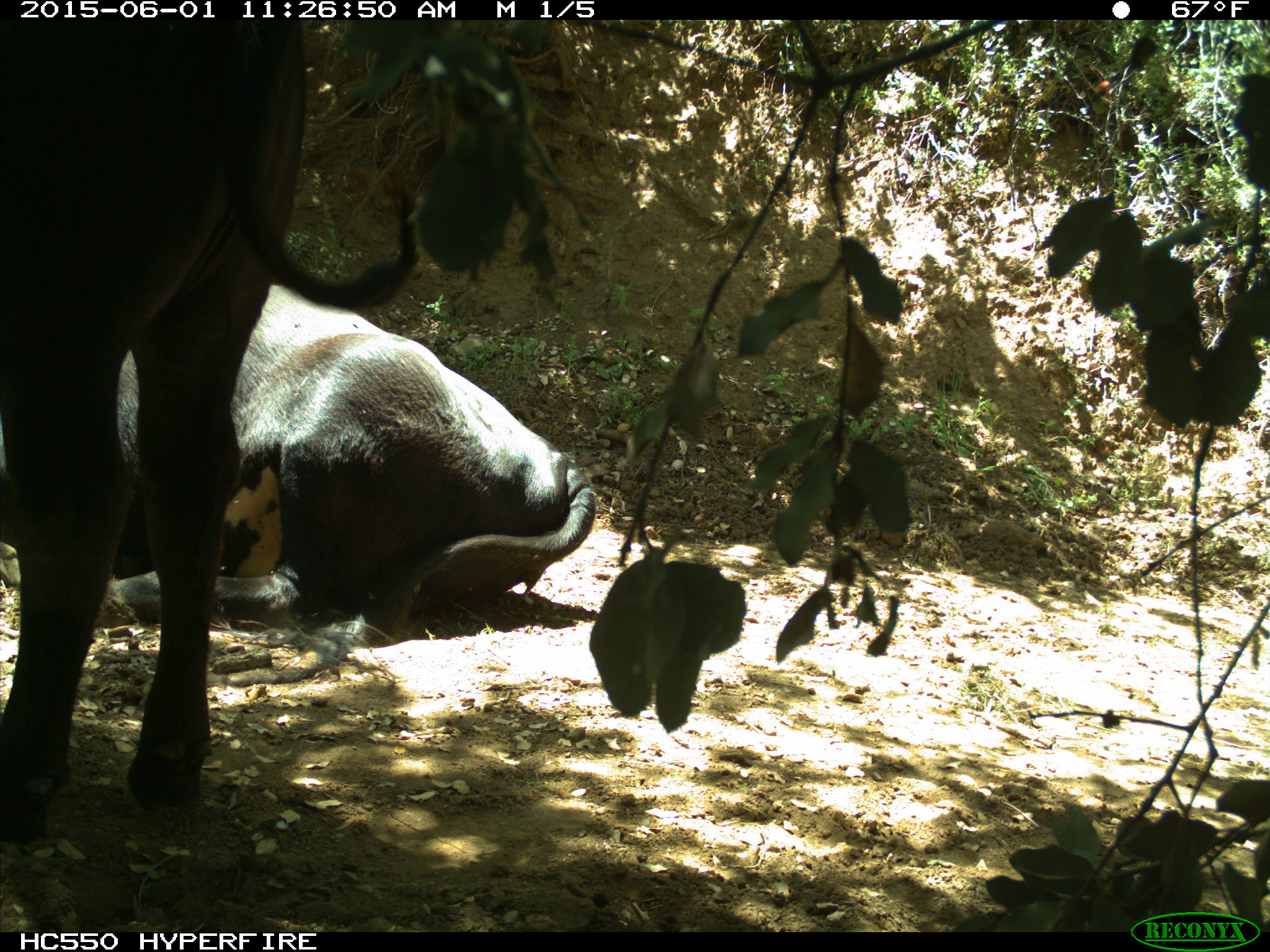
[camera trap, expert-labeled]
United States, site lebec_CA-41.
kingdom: Animalia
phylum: Chordata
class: Mammalia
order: Artiodactyla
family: Bovidae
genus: Bos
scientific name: Bos taurus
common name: domestic cow